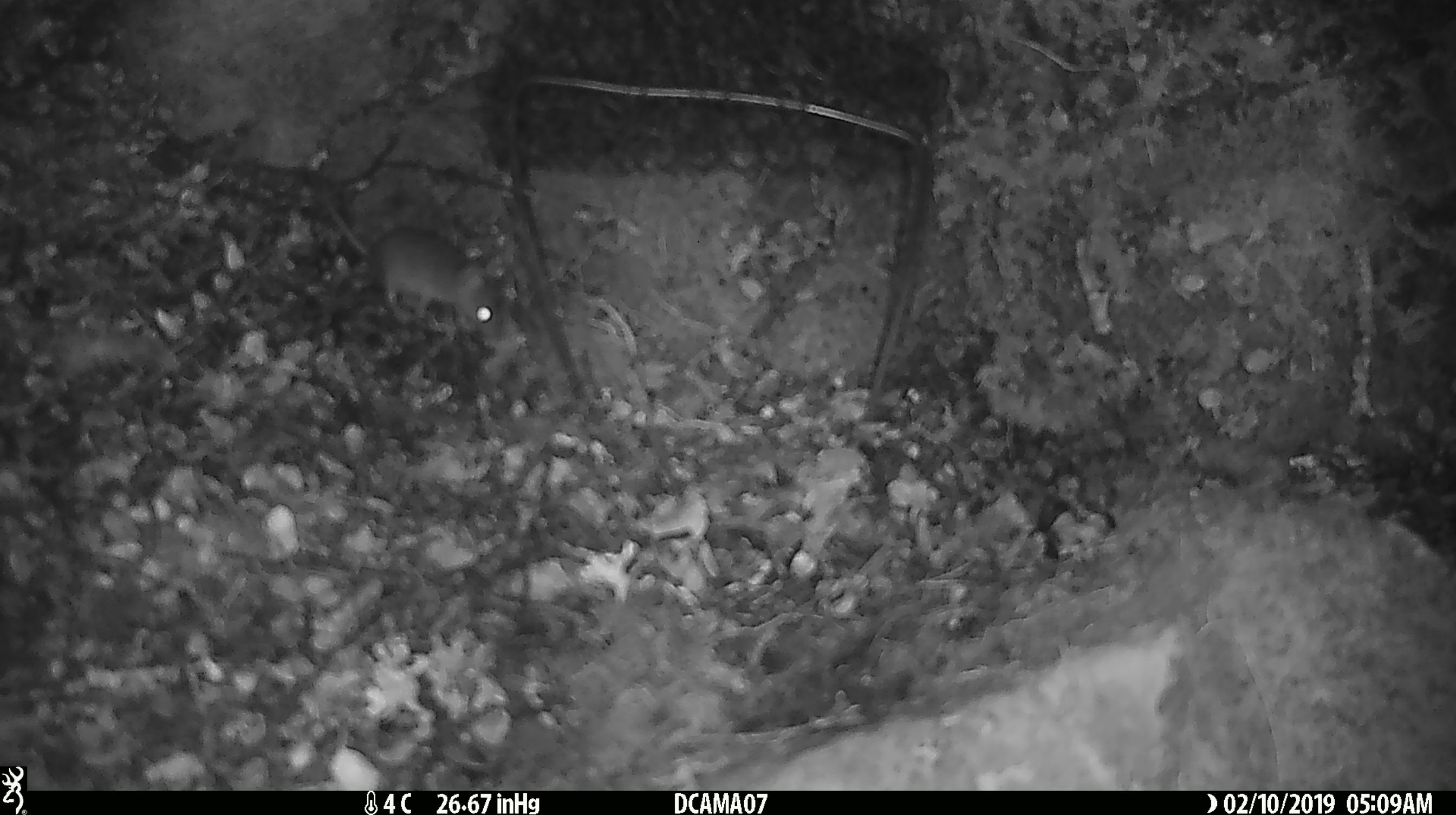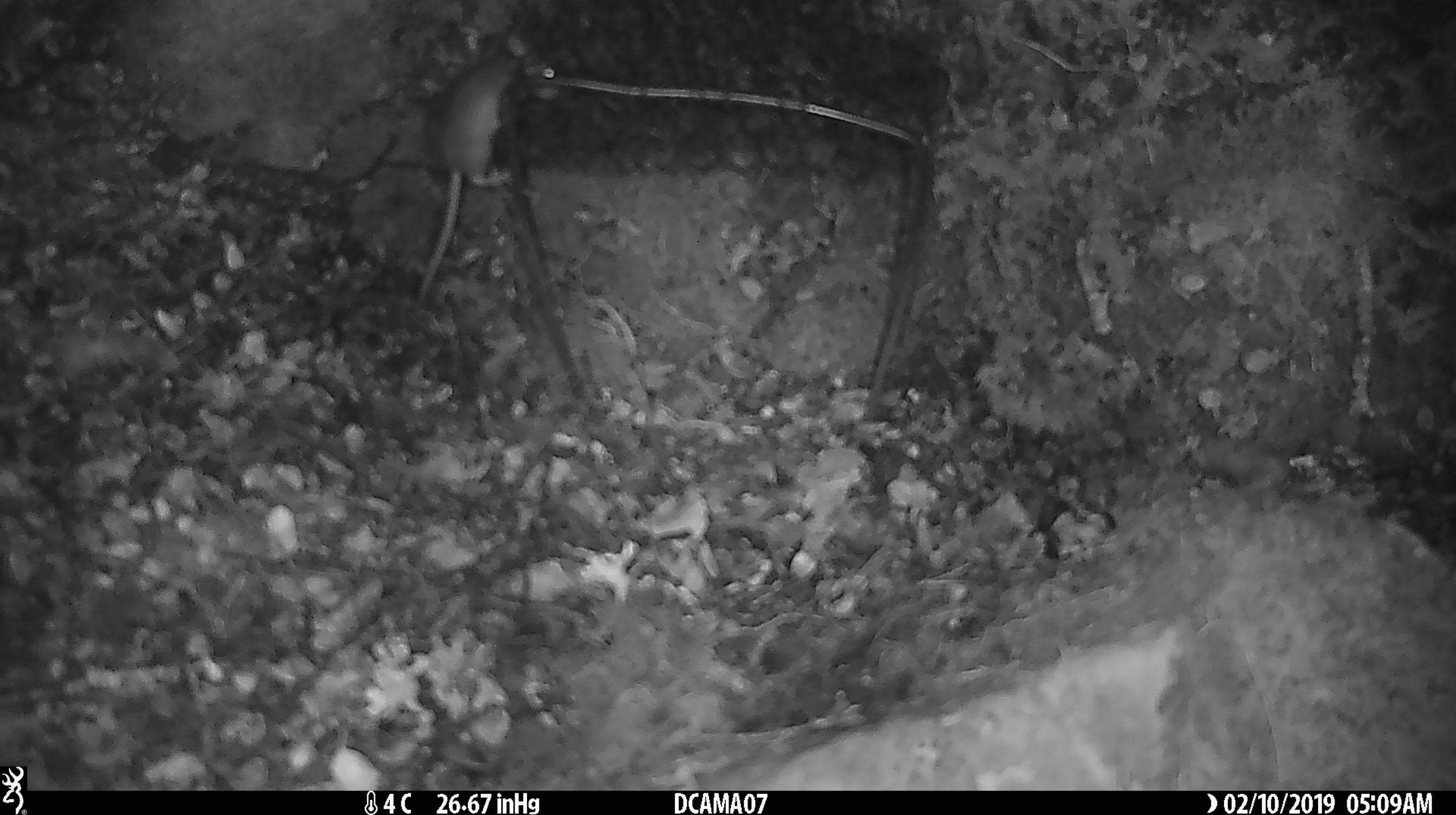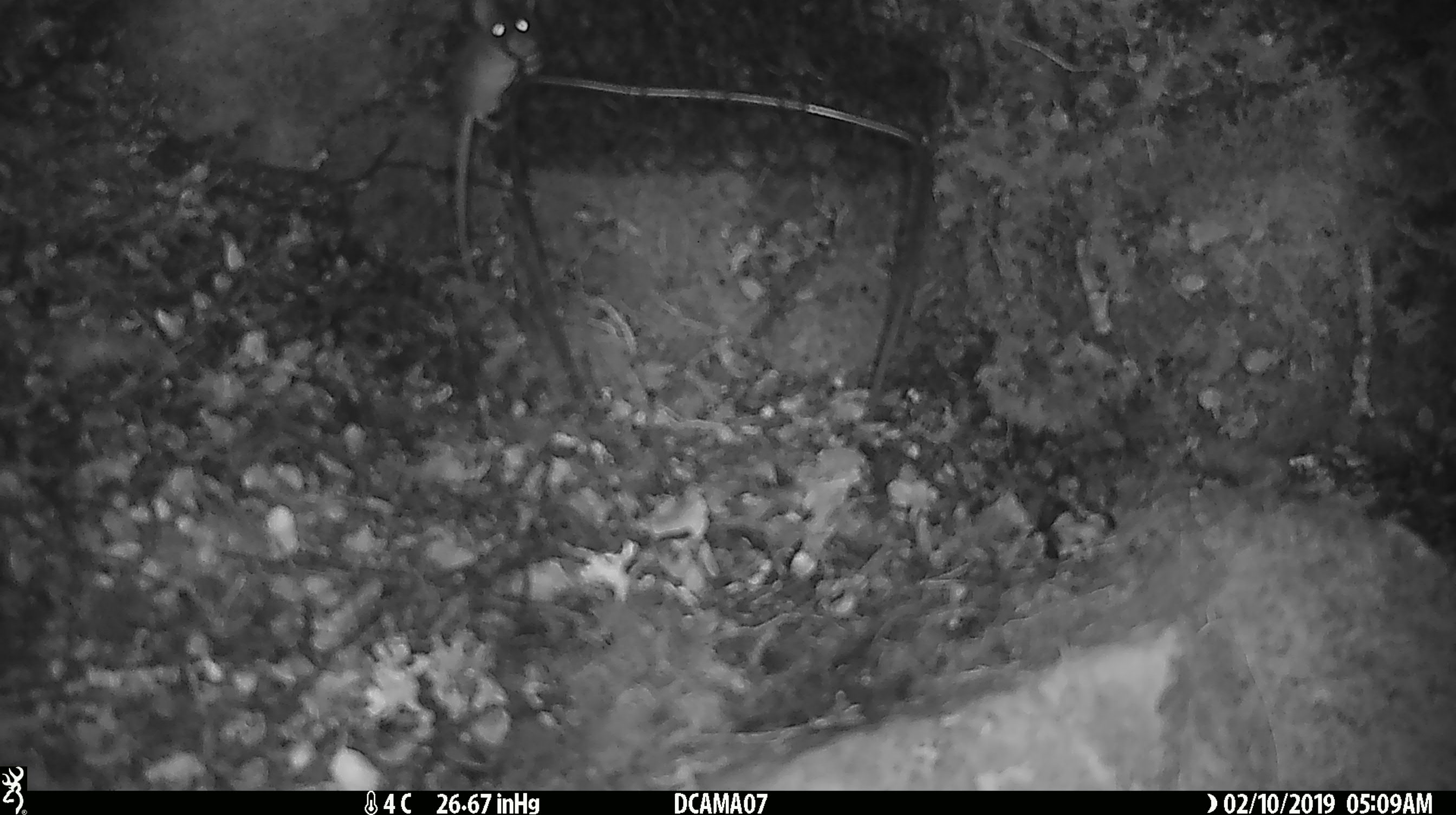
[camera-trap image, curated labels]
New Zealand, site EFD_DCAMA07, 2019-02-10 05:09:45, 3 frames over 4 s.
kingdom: Animalia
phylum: Chordata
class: Mammalia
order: Rodentia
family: Muridae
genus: Mus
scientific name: Mus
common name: mouse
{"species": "mouse (Mus)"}